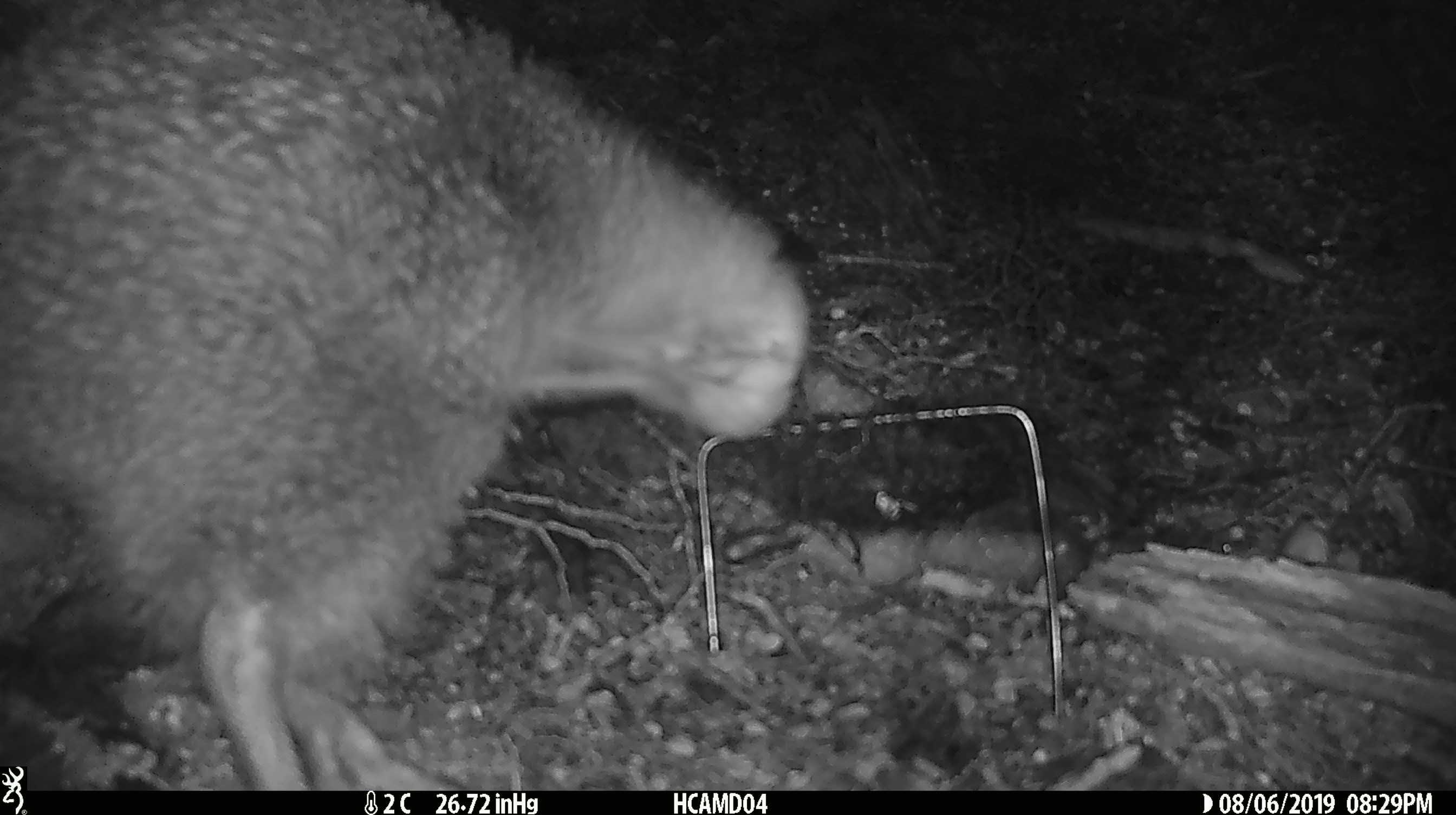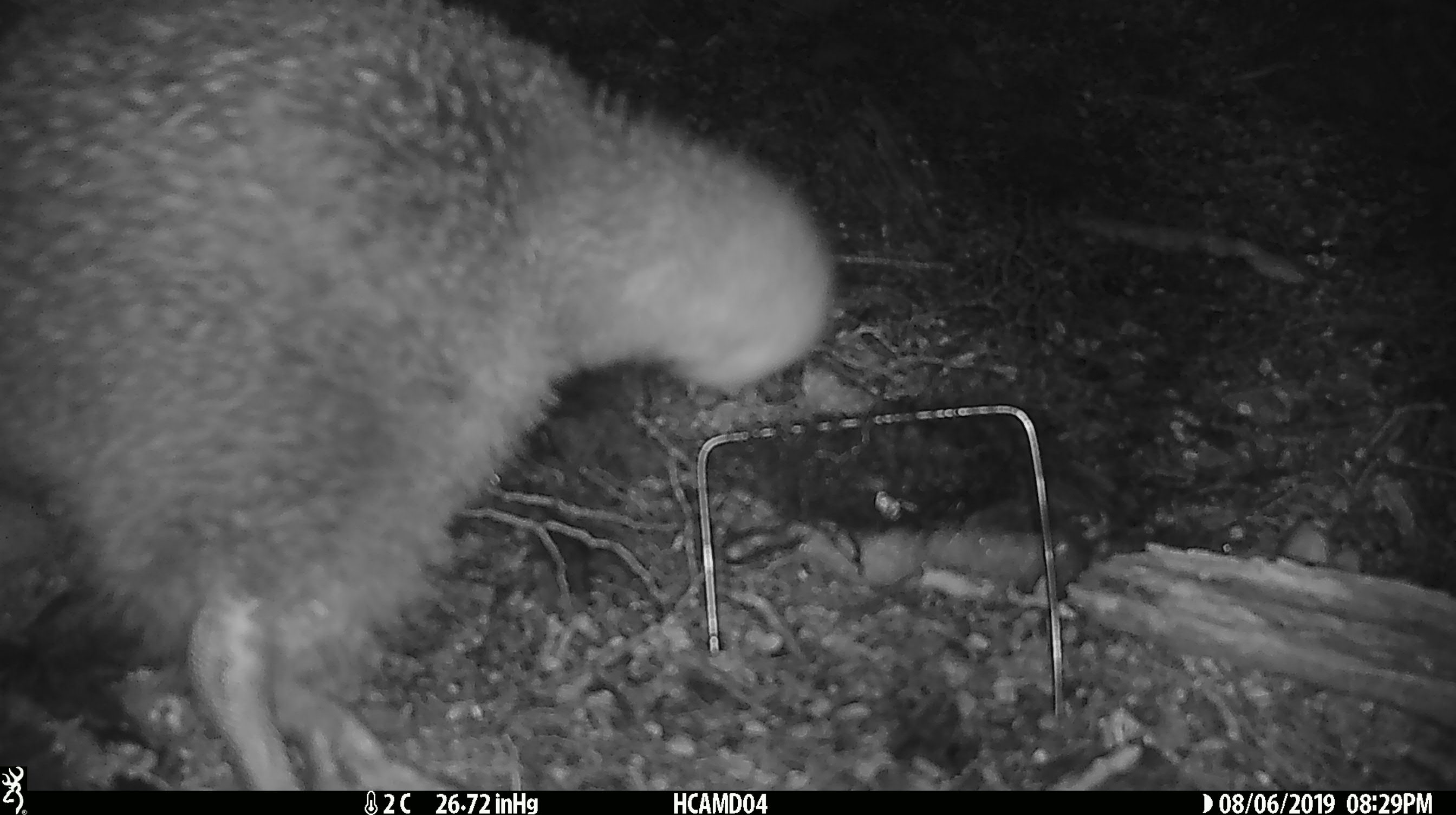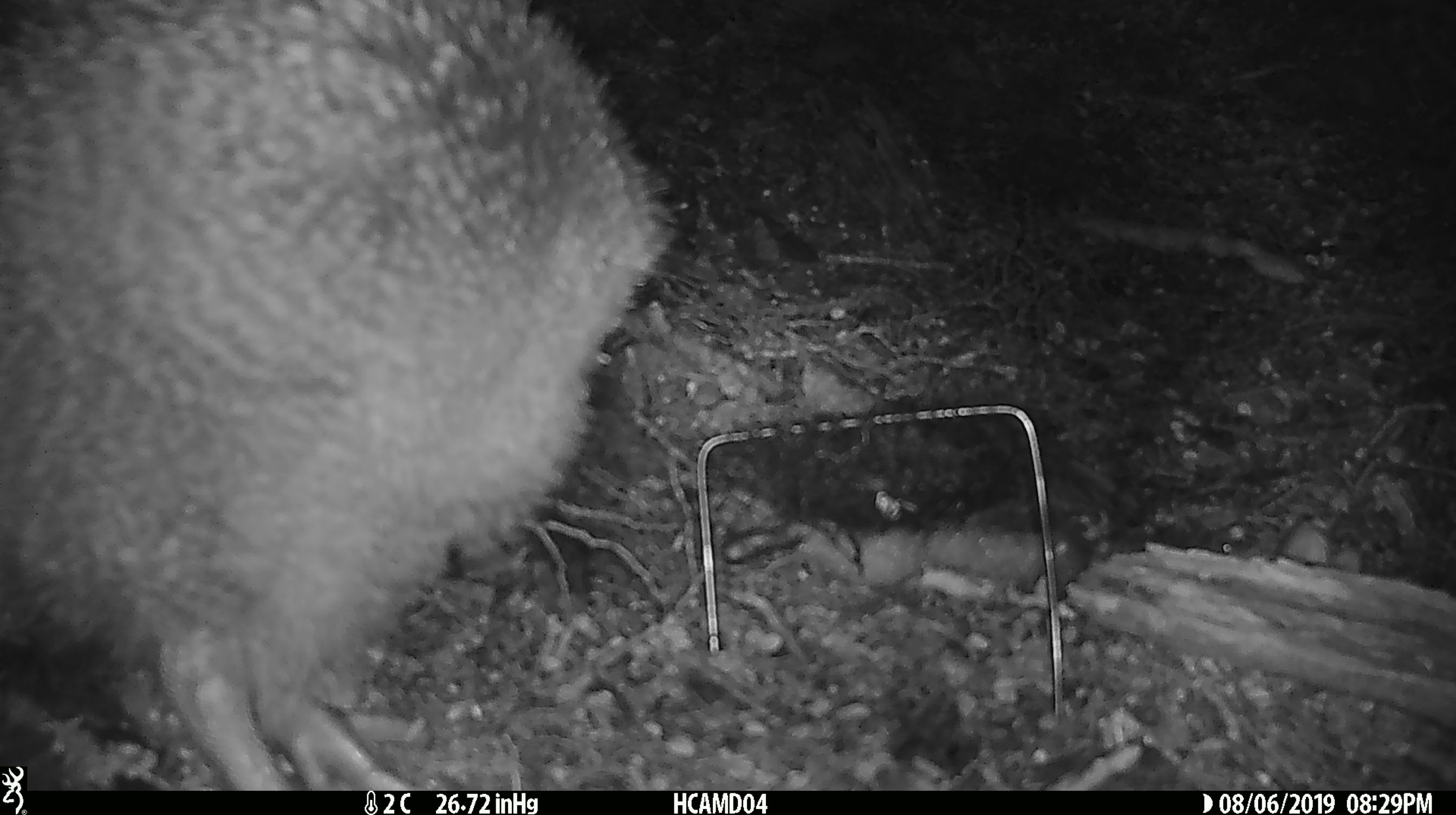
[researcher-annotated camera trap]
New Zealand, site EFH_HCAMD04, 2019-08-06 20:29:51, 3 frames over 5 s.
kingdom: Animalia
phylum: Chordata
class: Aves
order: Apterygiformes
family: Apterygidae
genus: Apteryx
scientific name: Apteryx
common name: kiwi